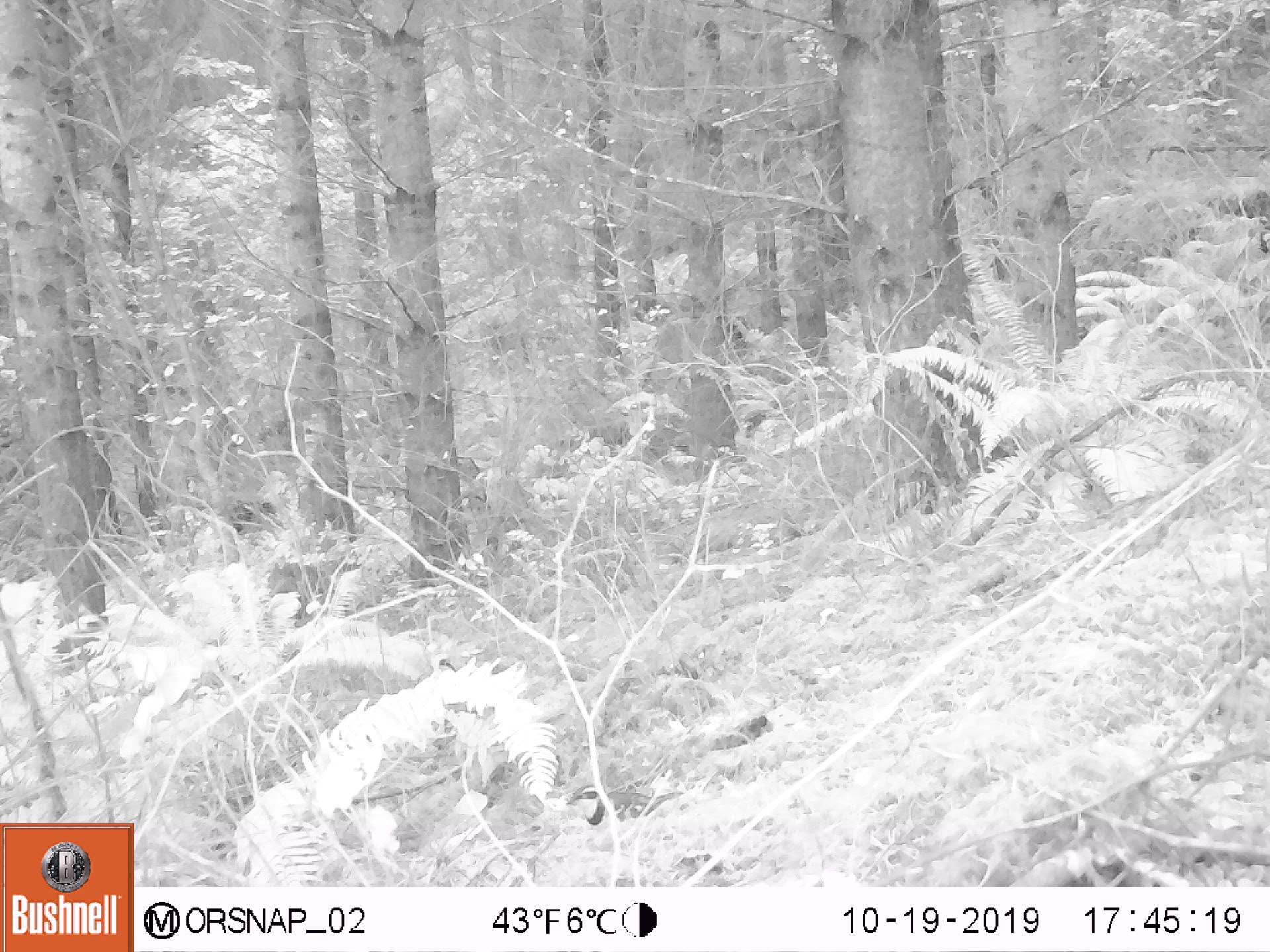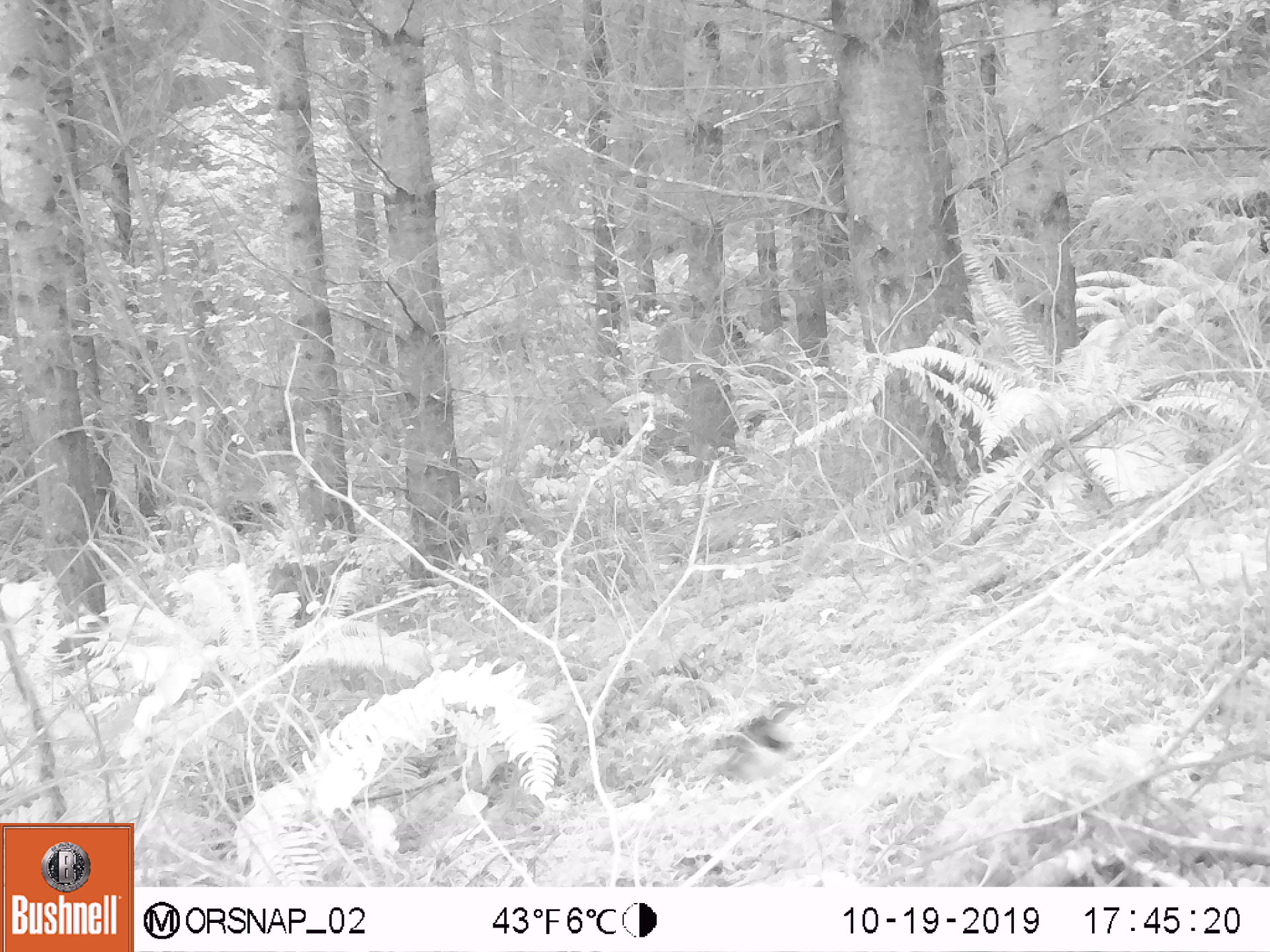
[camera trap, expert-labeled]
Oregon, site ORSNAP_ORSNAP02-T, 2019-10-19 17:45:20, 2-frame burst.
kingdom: Animalia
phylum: Chordata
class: Aves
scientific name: Aves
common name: bird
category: other bird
Other bird (bird) (Aves).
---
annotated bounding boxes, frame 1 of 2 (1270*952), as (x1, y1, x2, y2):
other bird: (554, 779, 688, 850)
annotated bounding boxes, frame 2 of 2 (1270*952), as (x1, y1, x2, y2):
other bird: (675, 707, 872, 799)